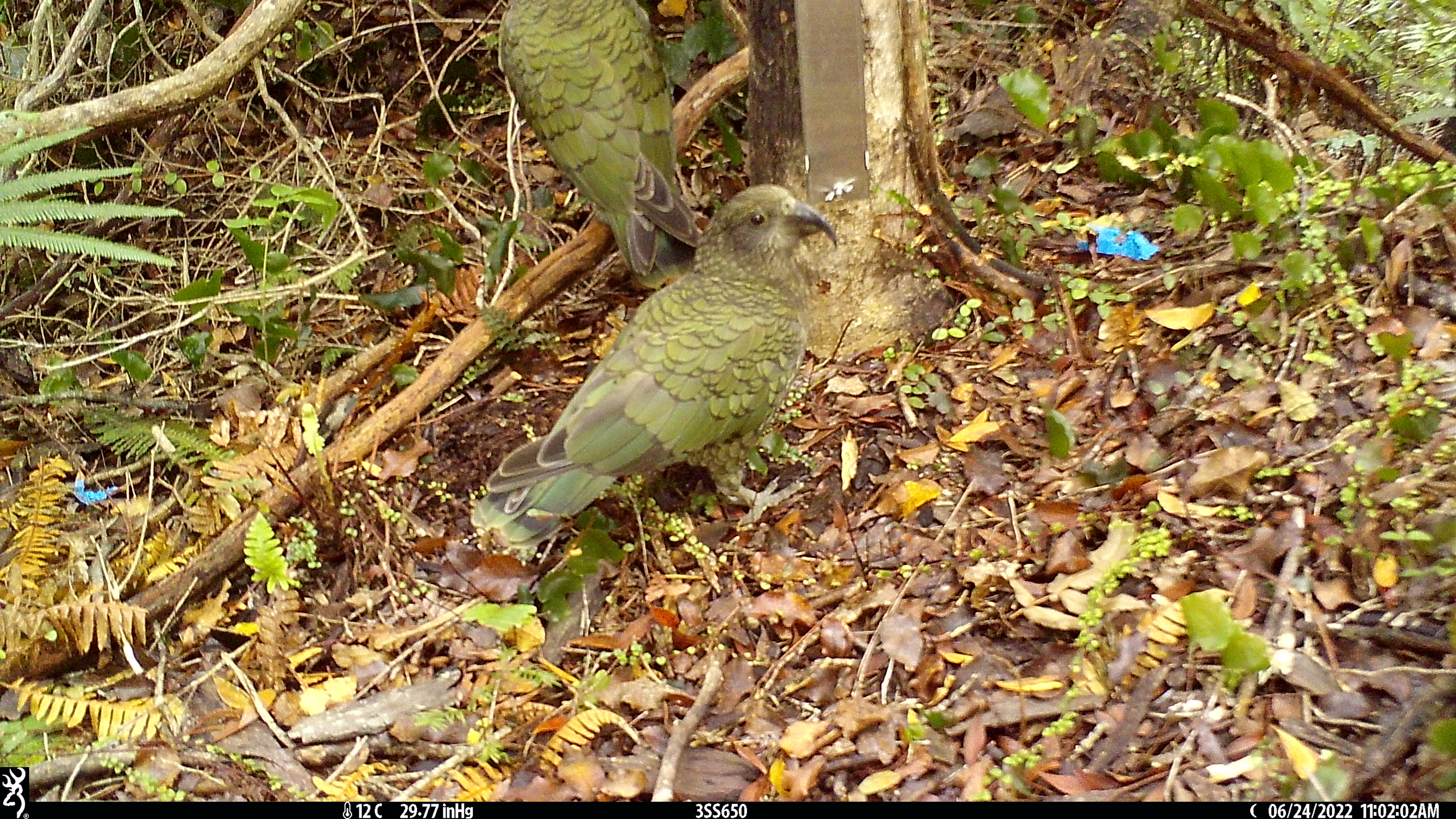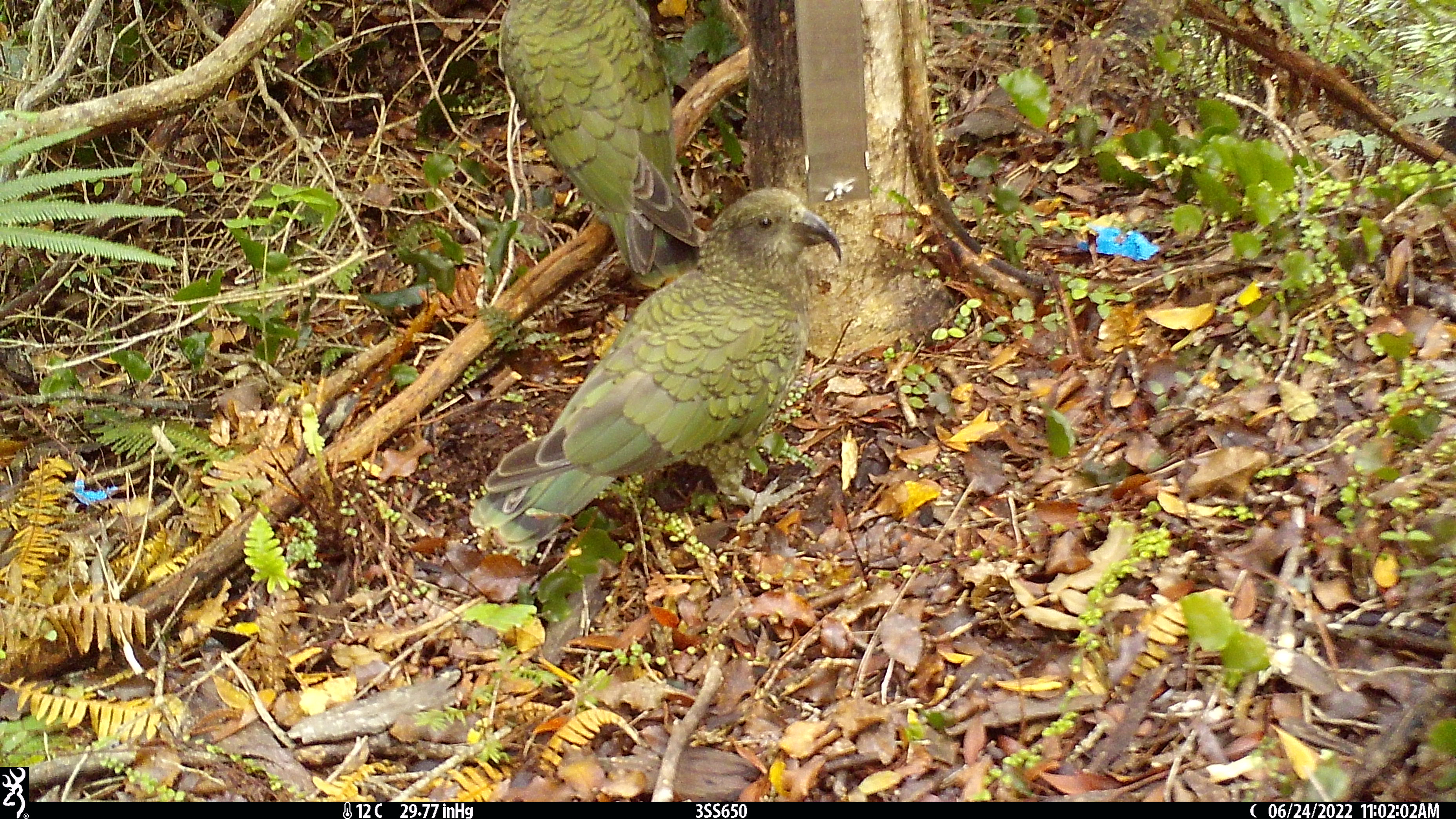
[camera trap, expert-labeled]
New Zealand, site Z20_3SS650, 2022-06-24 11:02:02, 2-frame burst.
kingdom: Animalia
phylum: Chordata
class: Aves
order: Psittaciformes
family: Strigopidae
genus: Nestor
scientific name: Nestor notabilis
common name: kea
Kea (Nestor notabilis).